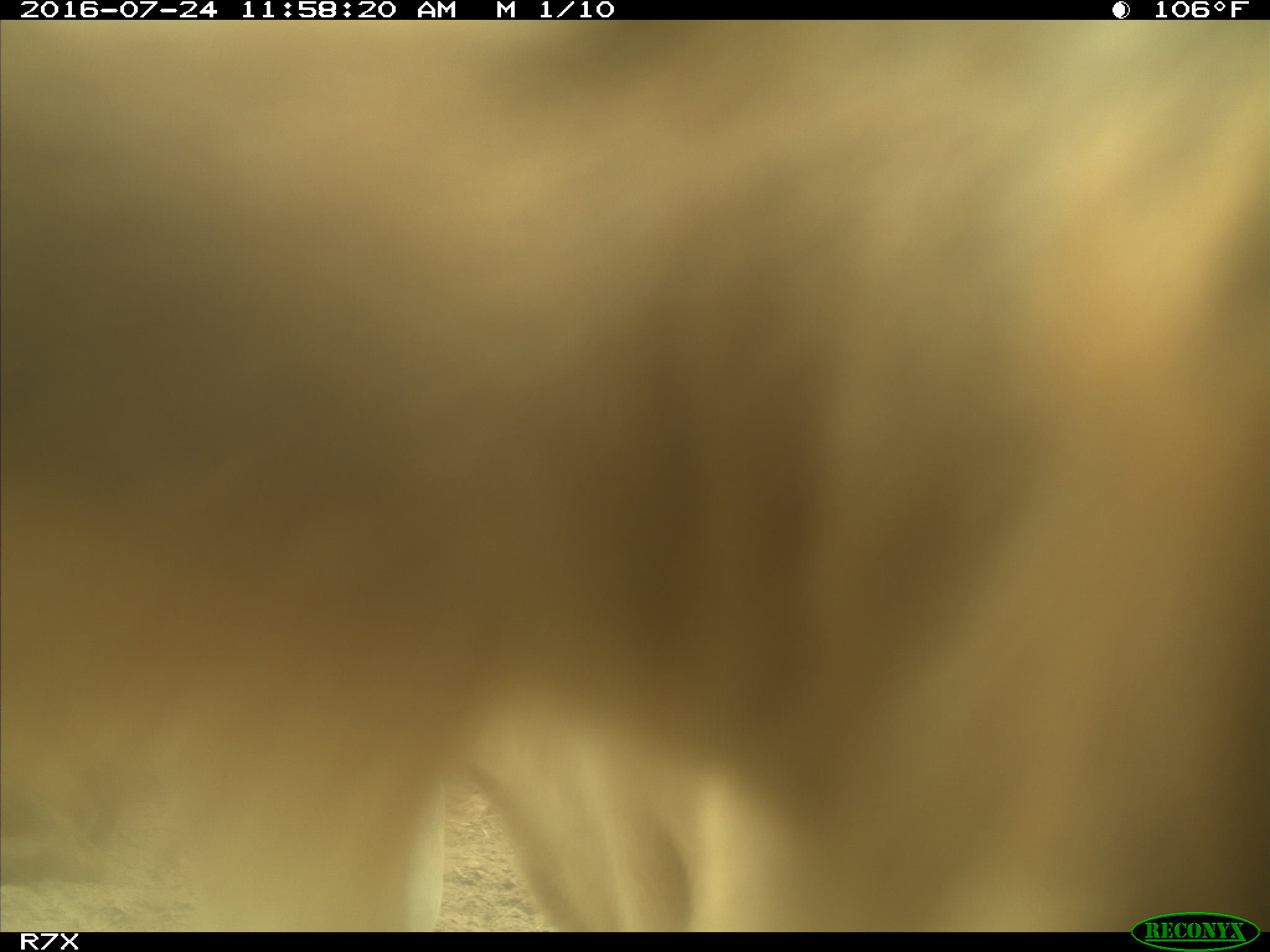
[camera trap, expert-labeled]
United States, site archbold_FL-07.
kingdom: Animalia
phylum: Chordata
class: Mammalia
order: Artiodactyla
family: Bovidae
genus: Bos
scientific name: Bos taurus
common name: domestic cow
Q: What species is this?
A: Bos taurus (domestic cow).